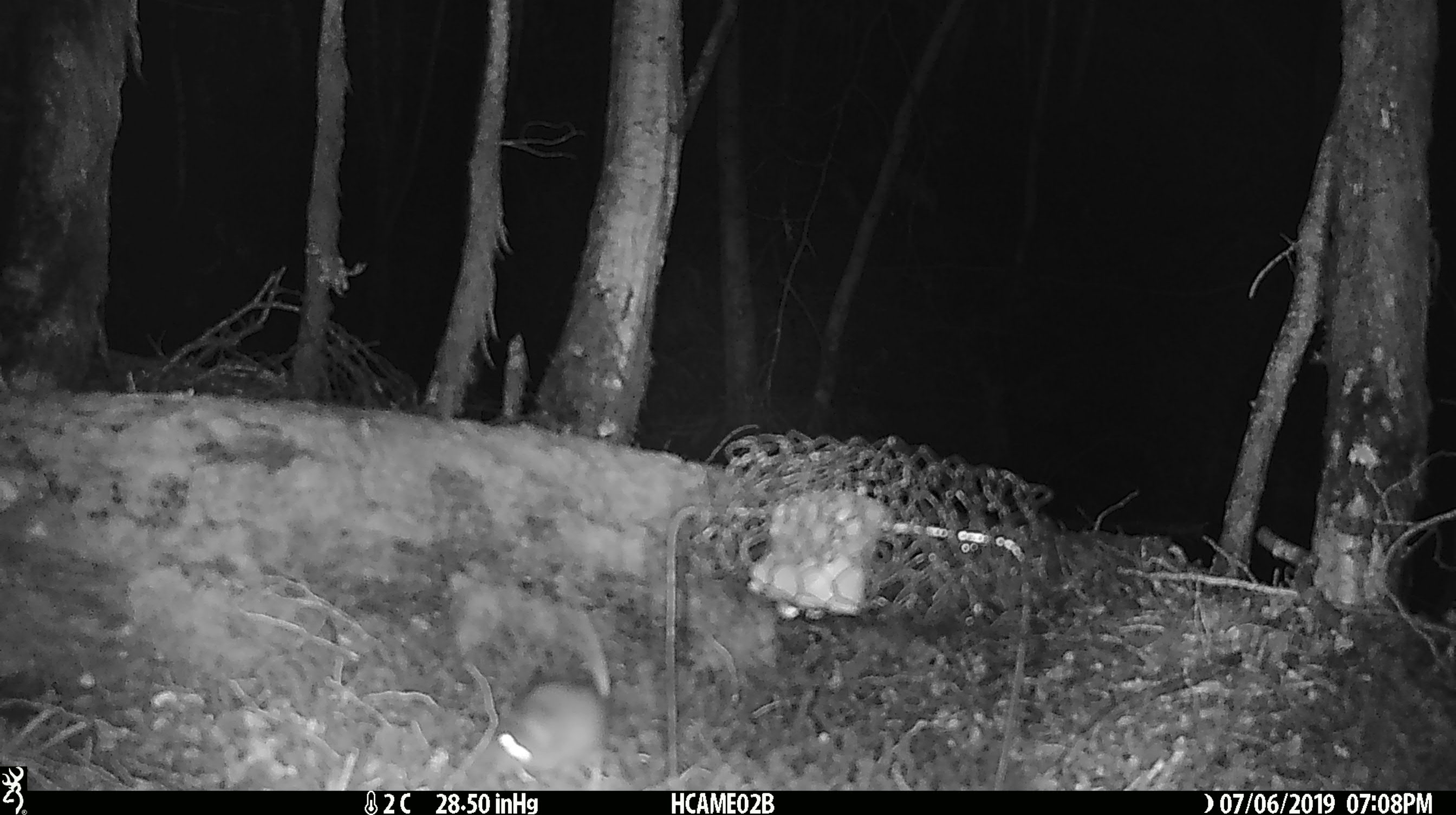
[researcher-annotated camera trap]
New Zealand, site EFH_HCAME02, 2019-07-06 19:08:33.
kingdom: Animalia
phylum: Chordata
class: Mammalia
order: Rodentia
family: Muridae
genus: Mus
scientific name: Mus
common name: mouse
Mouse (Mus).